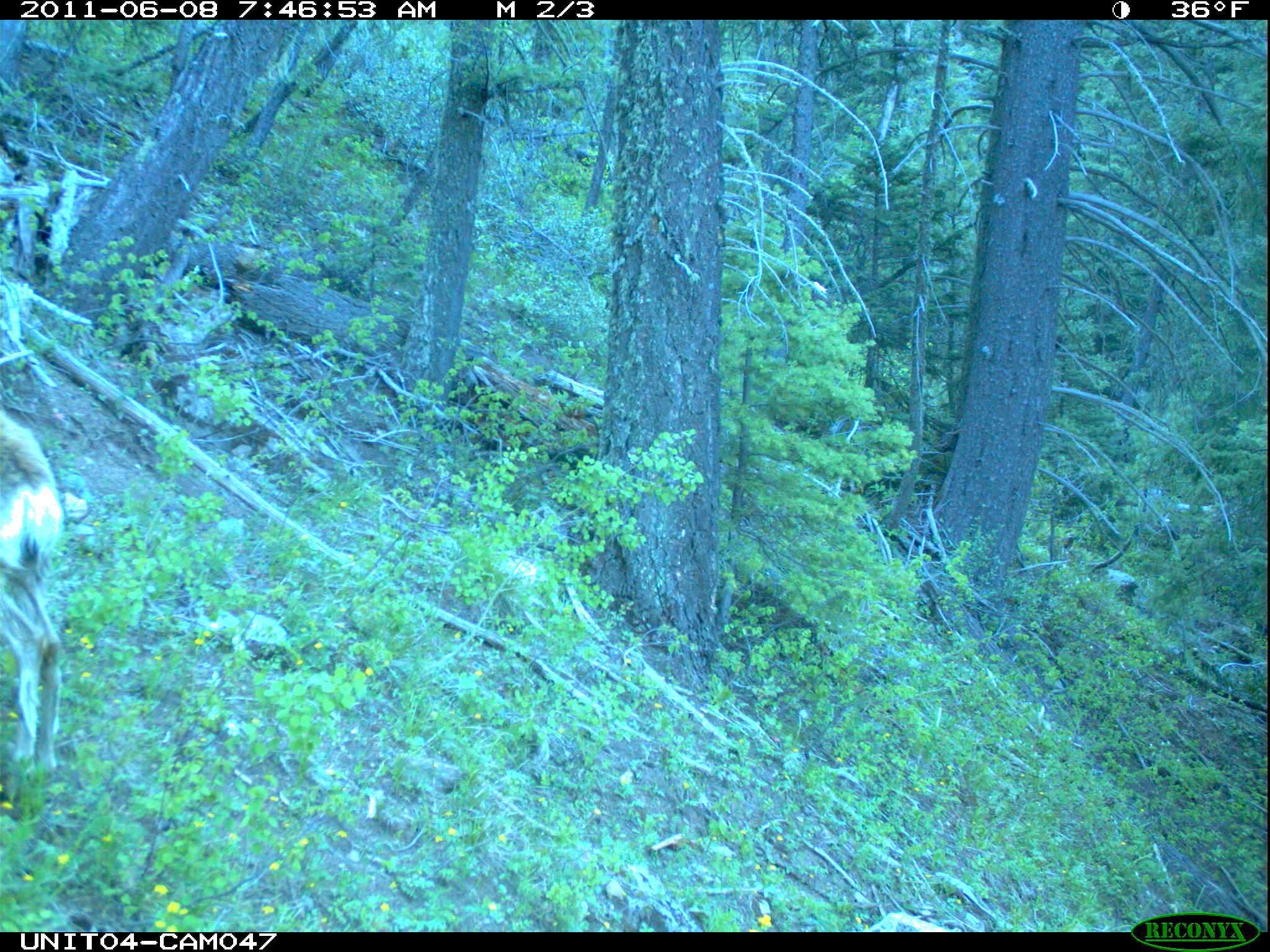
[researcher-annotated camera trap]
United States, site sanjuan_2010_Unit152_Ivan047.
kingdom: Animalia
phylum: Chordata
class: Mammalia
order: Artiodactyla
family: Cervidae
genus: Odocoileus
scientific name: Odocoileus hemionus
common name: mule deer